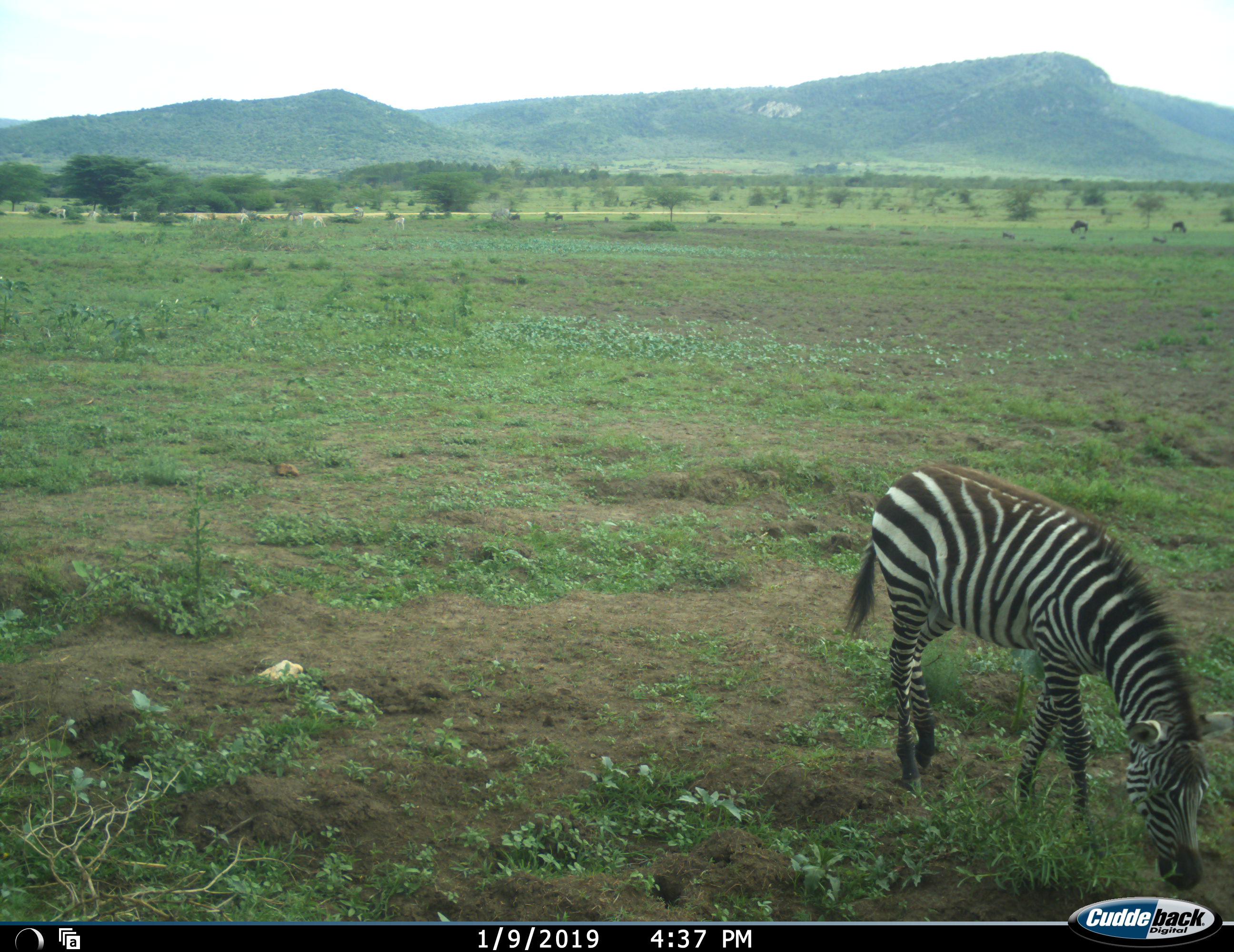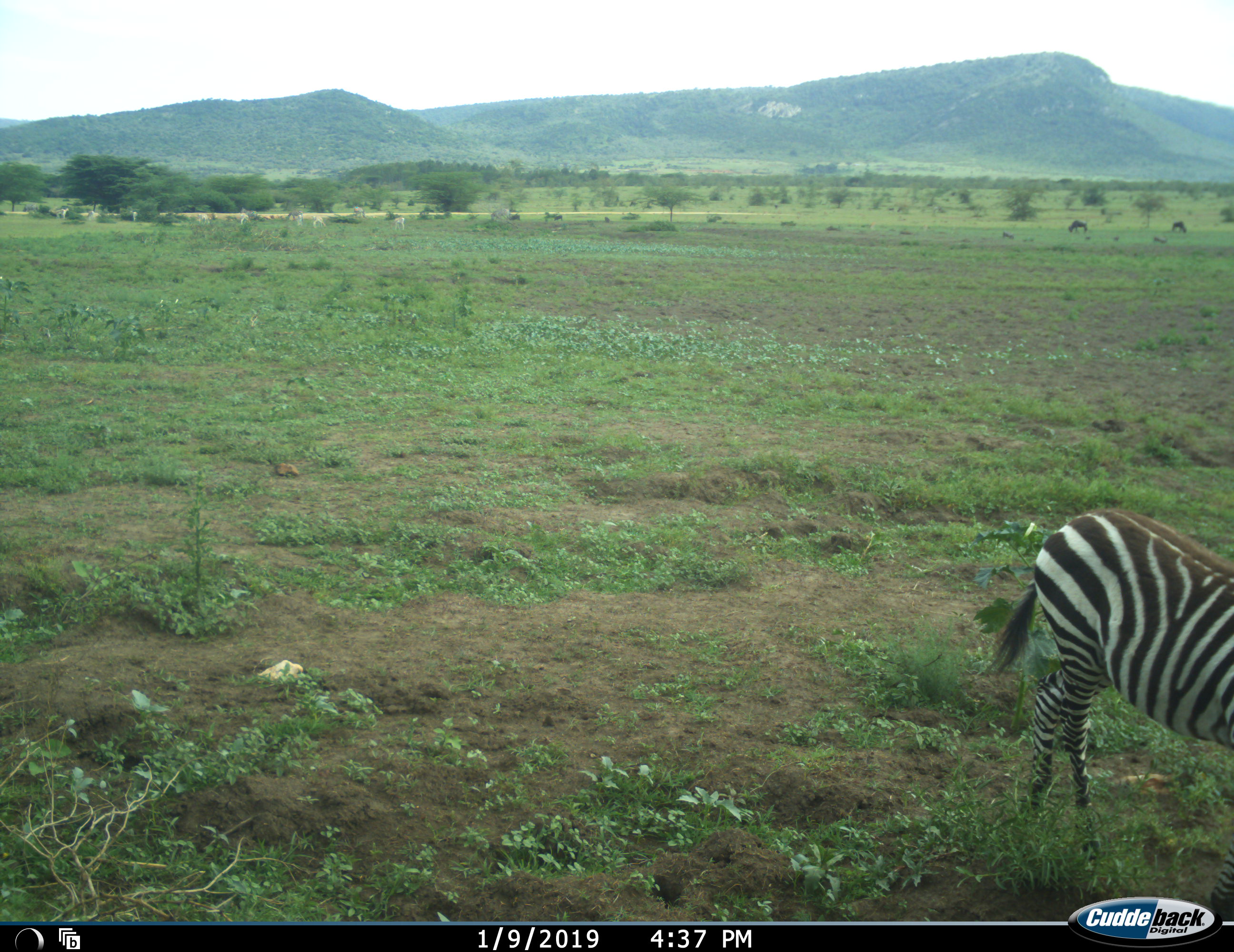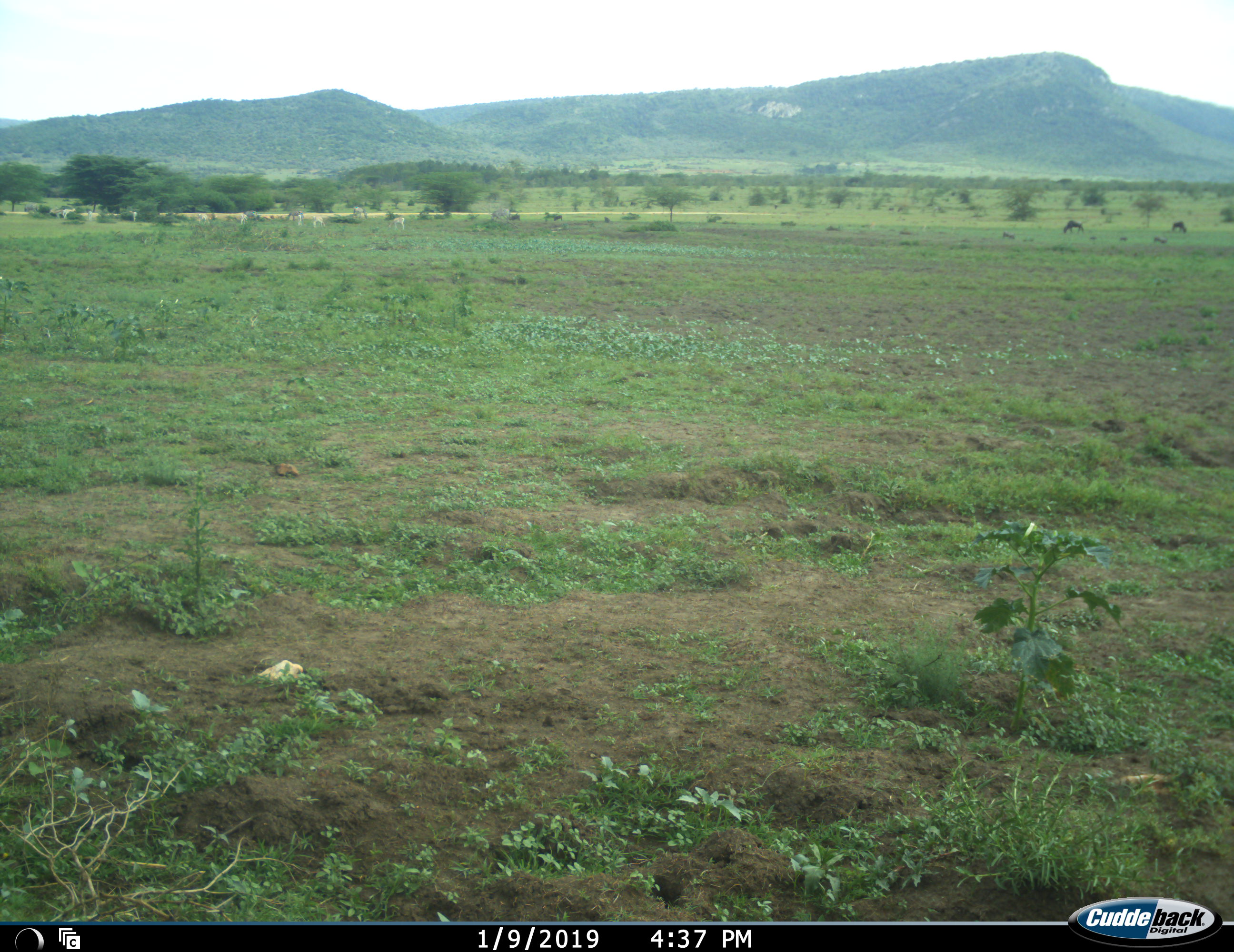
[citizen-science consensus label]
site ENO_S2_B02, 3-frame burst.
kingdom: Animalia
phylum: Chordata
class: Mammalia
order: Perissodactyla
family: Equidae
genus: Equus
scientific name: Equus quagga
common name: plains zebra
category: zebraplains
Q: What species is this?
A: Zebraplains (plains zebra) (Equus quagga).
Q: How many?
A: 1.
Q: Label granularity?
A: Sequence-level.